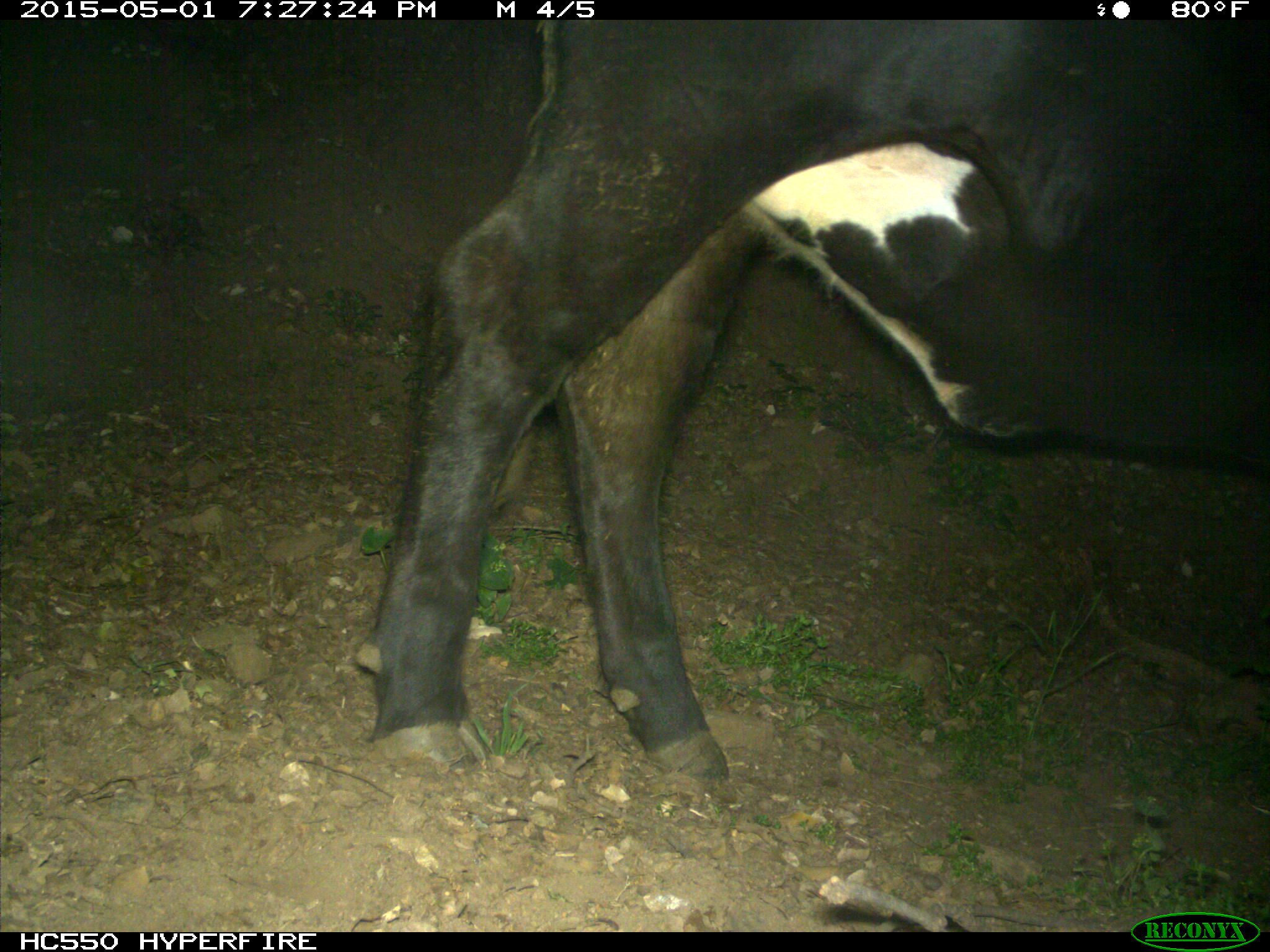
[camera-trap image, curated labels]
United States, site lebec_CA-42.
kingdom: Animalia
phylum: Chordata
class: Mammalia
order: Artiodactyla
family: Bovidae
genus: Bos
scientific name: Bos taurus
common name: domestic cow